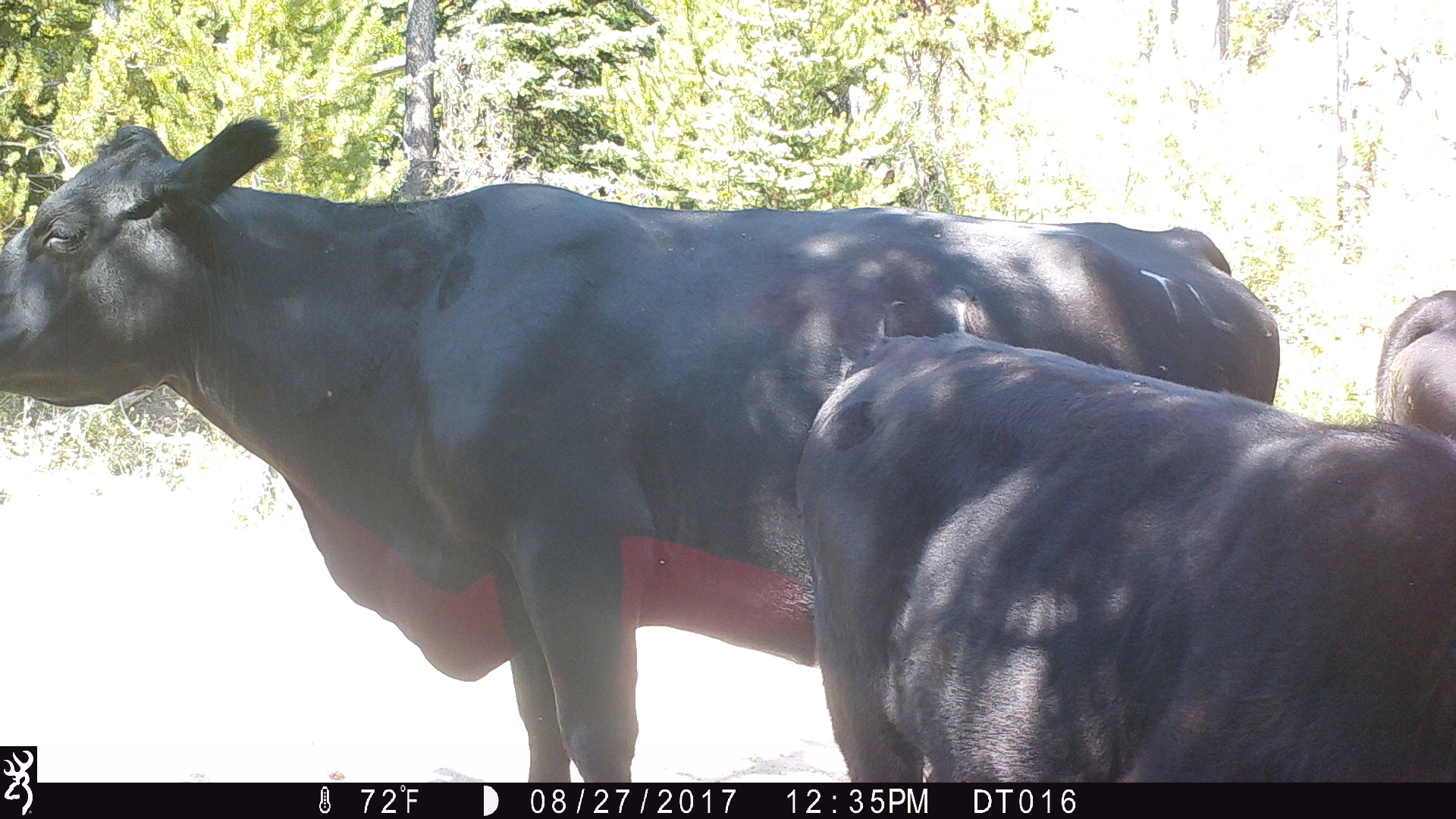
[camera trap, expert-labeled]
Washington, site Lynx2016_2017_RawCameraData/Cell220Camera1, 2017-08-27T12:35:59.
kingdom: Animalia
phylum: Chordata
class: Mammalia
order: Artiodactyla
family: Bovidae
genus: Bos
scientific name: Bos taurus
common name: domestic cattle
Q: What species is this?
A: Domestic cattle (Bos taurus).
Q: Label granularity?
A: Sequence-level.